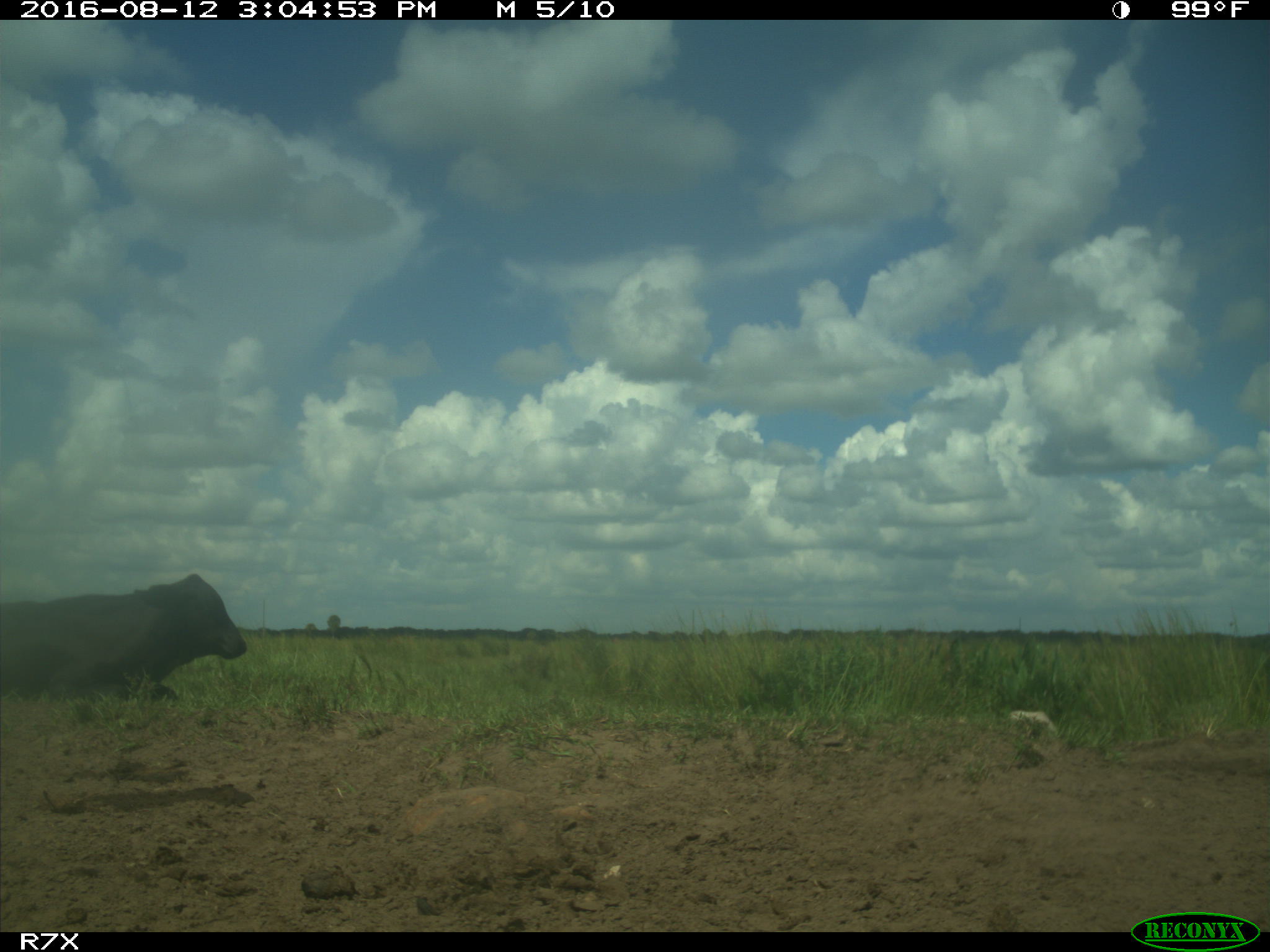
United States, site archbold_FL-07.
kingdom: Animalia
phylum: Chordata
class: Mammalia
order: Artiodactyla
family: Bovidae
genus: Bos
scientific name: Bos taurus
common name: domestic cow